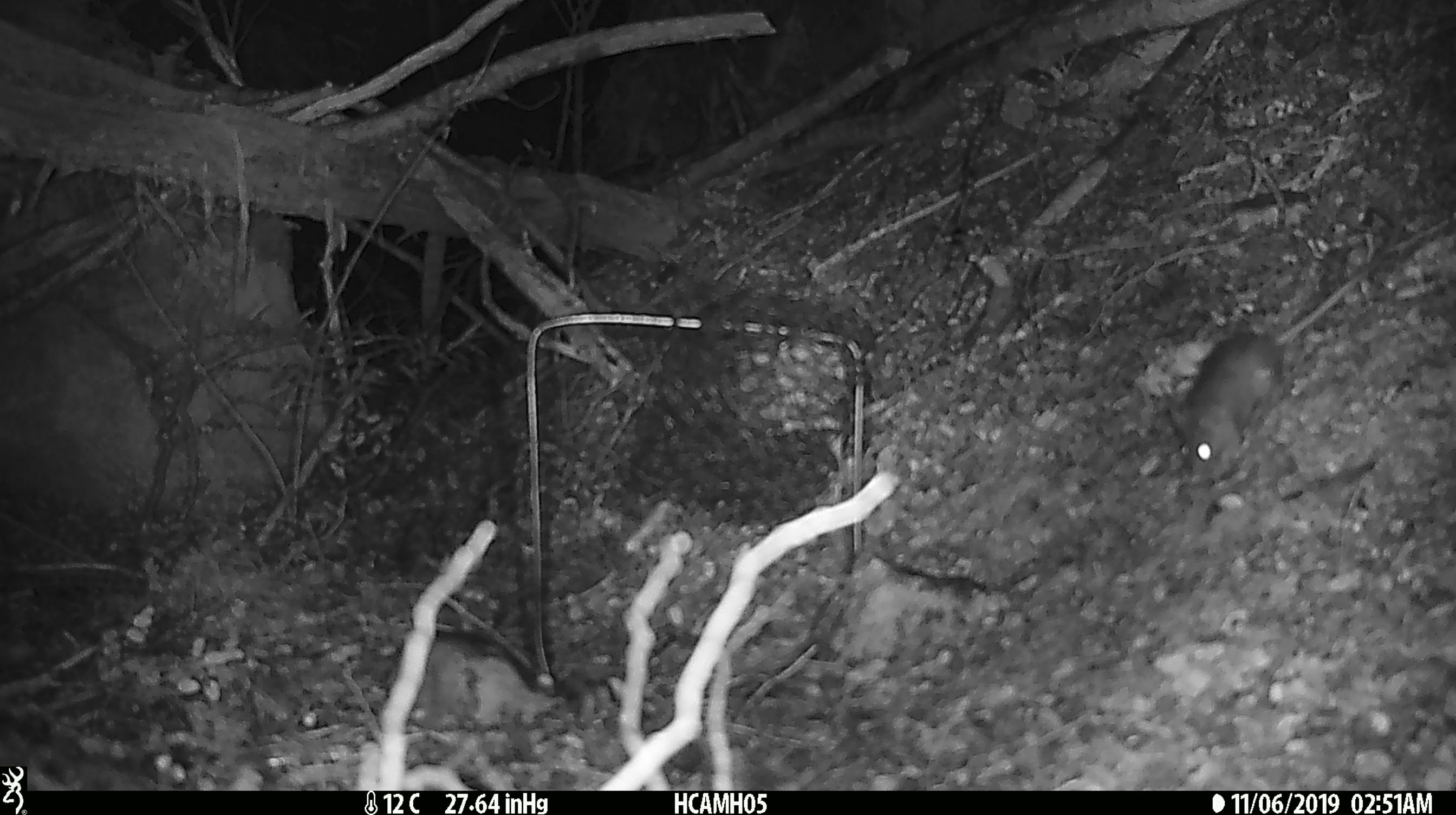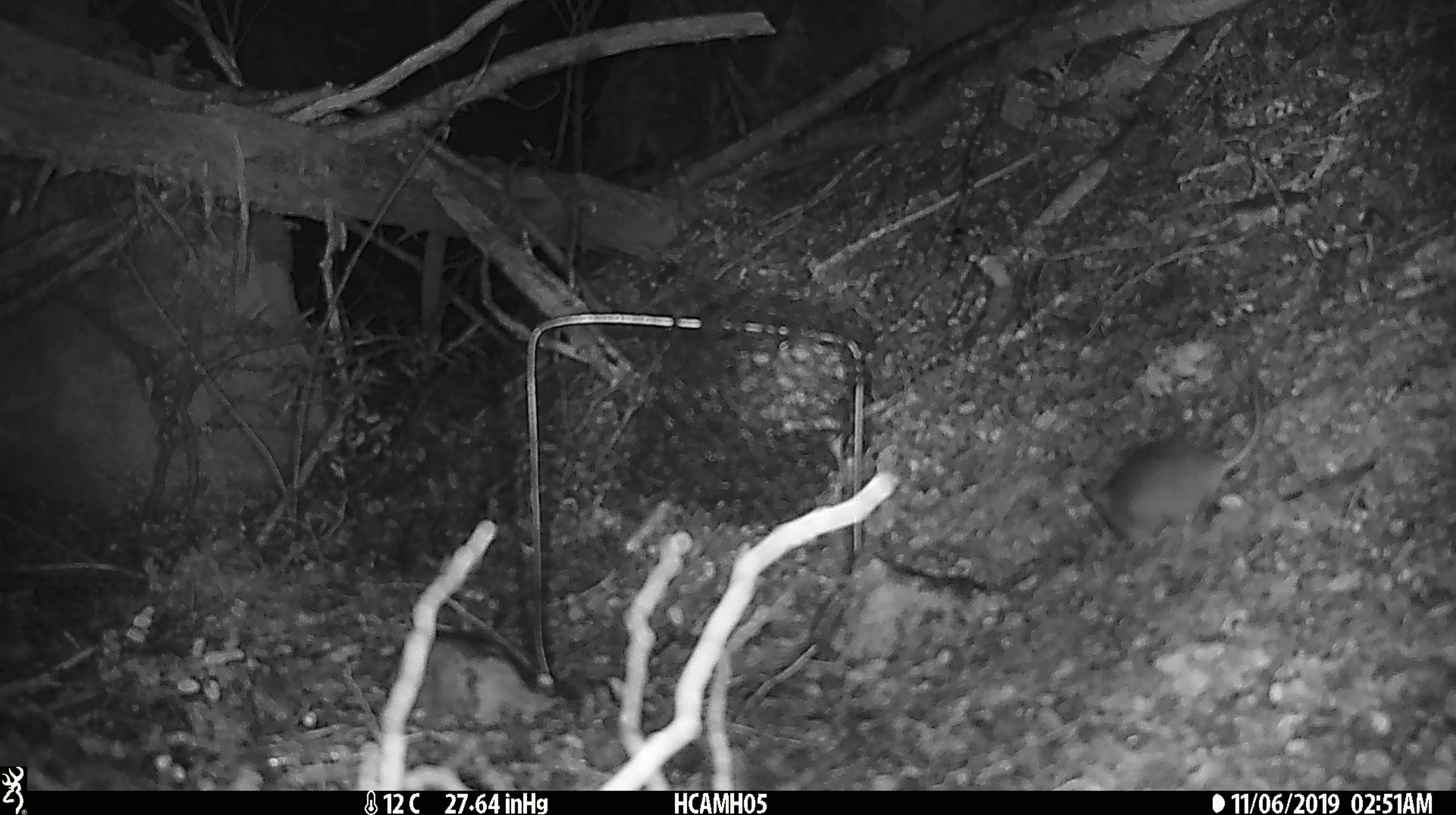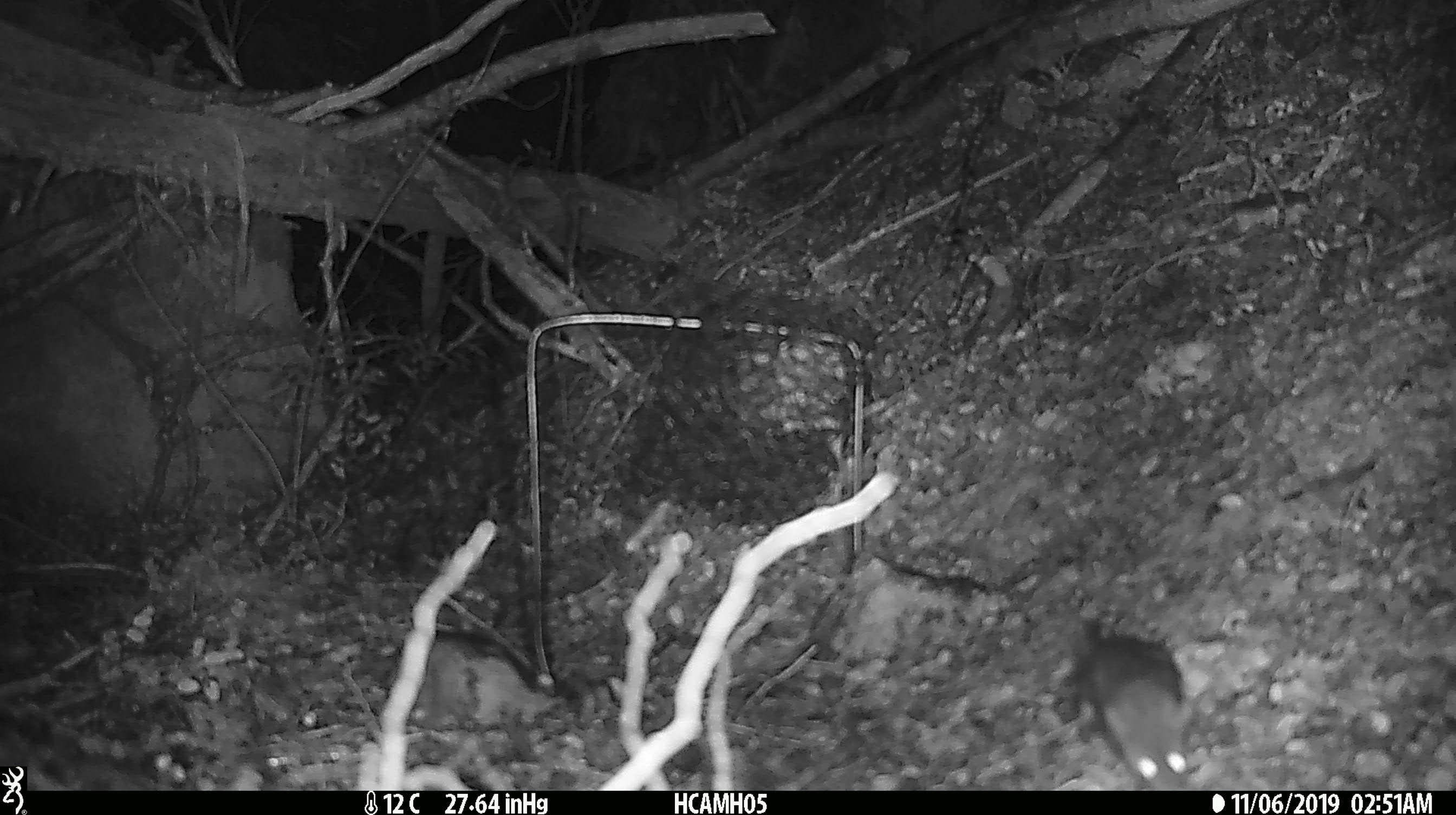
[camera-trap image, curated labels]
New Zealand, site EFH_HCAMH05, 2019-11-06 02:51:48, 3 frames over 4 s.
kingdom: Animalia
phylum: Chordata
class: Mammalia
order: Rodentia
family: Muridae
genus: Mus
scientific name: Mus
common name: mouse